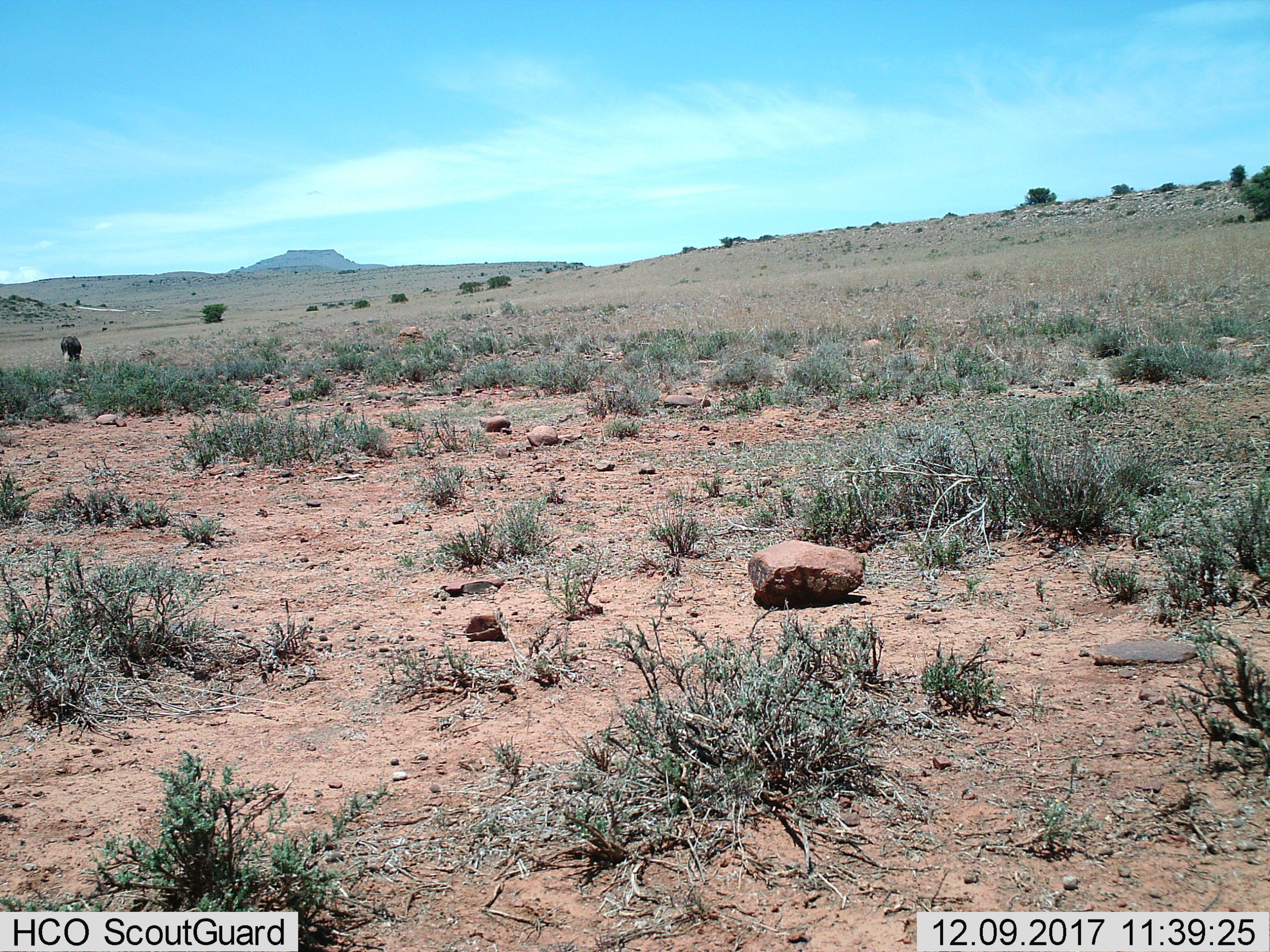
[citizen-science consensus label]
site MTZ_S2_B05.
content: unidentified animal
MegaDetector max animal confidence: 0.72